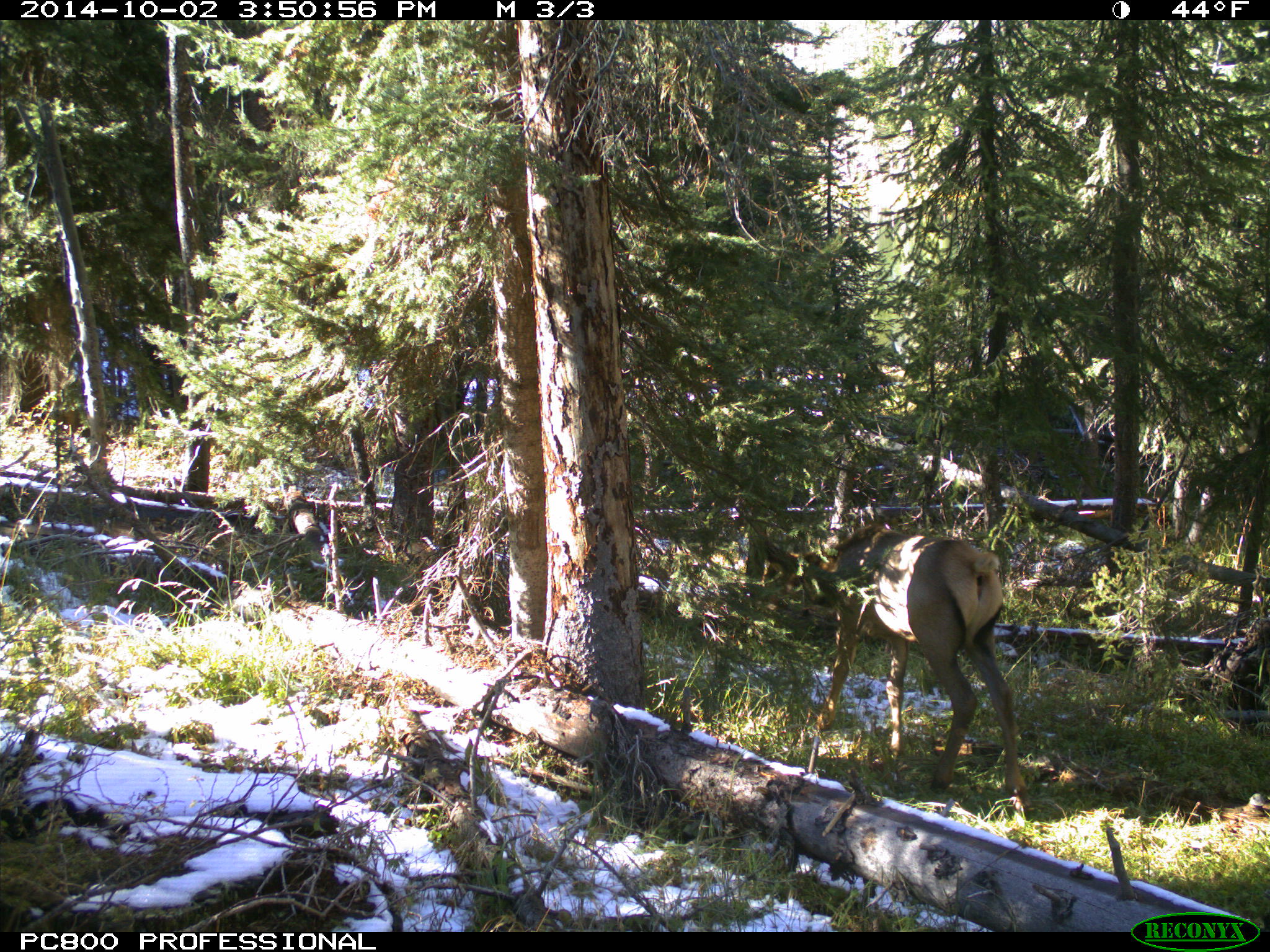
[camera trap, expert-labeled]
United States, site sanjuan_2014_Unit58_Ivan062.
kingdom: Animalia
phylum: Chordata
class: Mammalia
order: Artiodactyla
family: Cervidae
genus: Cervus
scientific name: Cervus elaphus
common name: red deer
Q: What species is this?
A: Cervus elaphus (red deer).